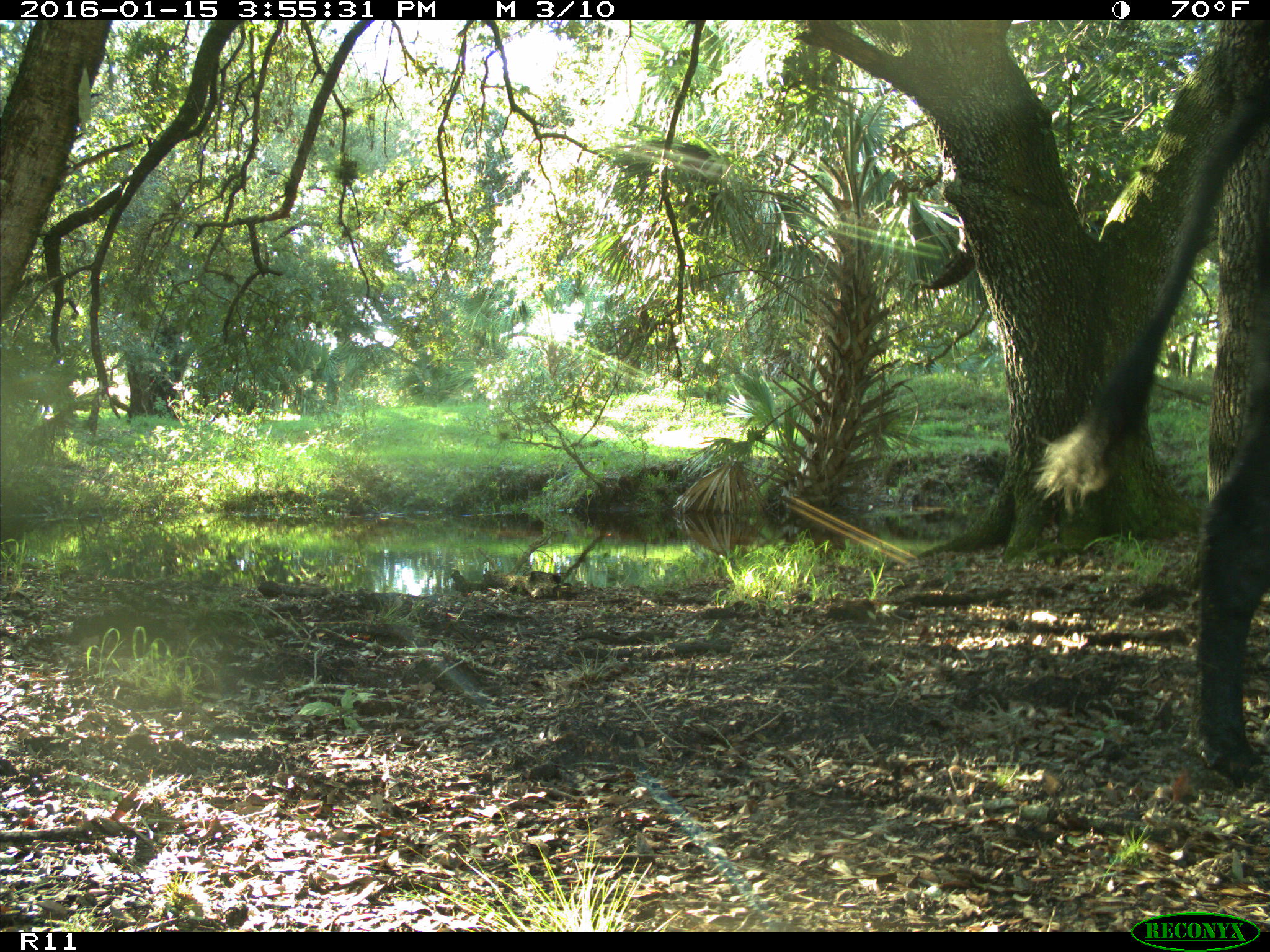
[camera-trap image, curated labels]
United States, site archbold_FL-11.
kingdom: Animalia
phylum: Chordata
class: Mammalia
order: Artiodactyla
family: Bovidae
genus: Bos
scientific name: Bos taurus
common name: domestic cow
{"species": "Bos taurus (domestic cow)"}